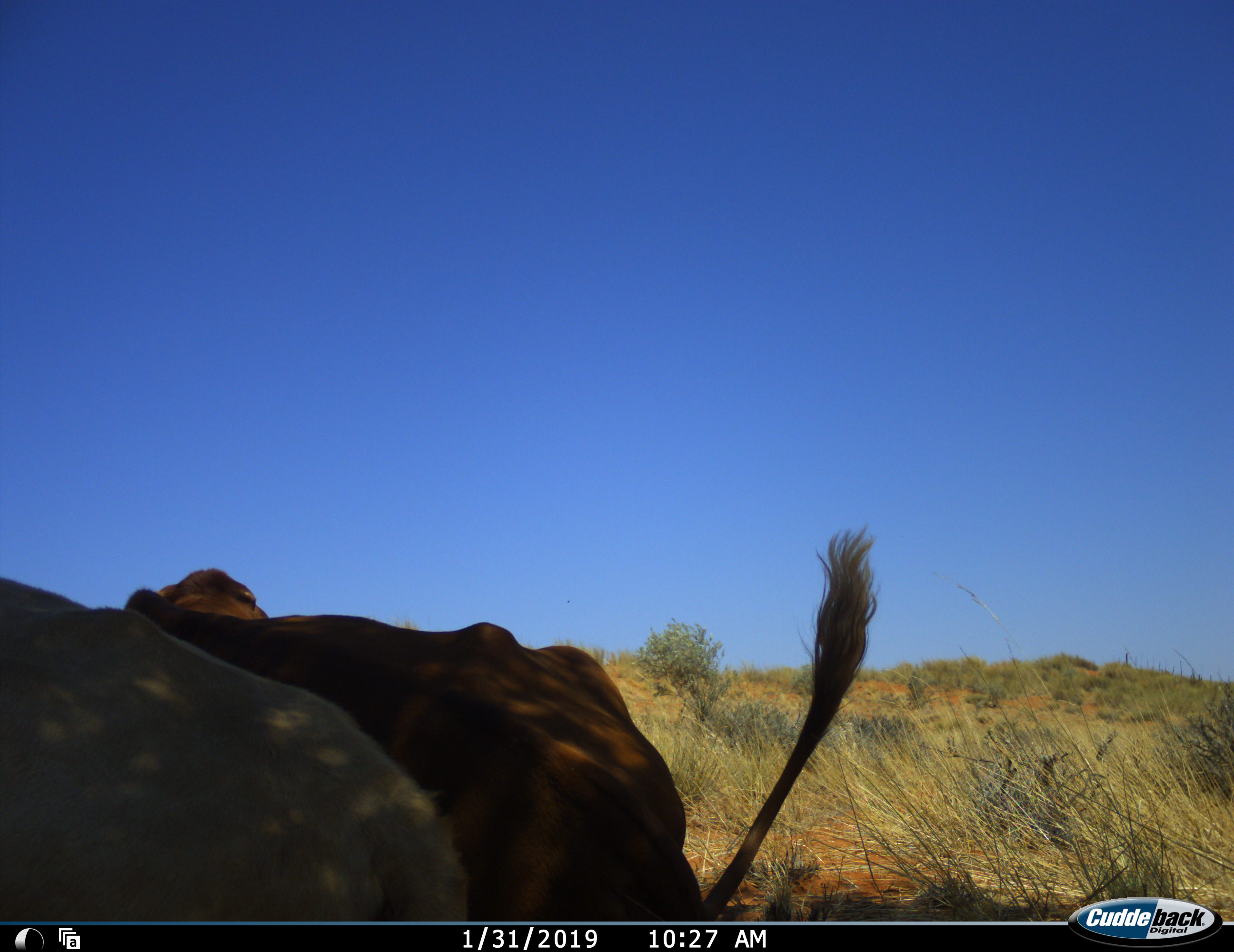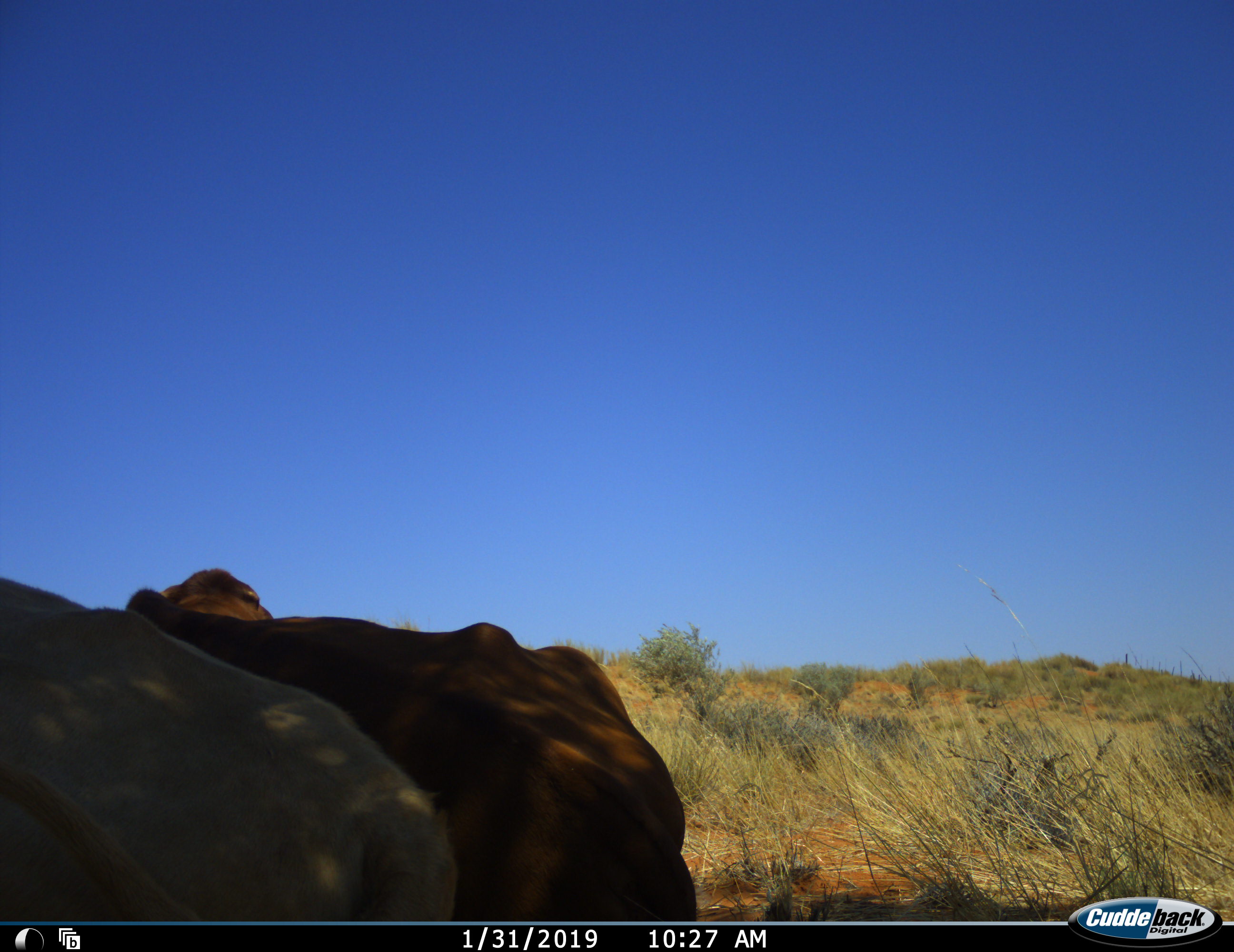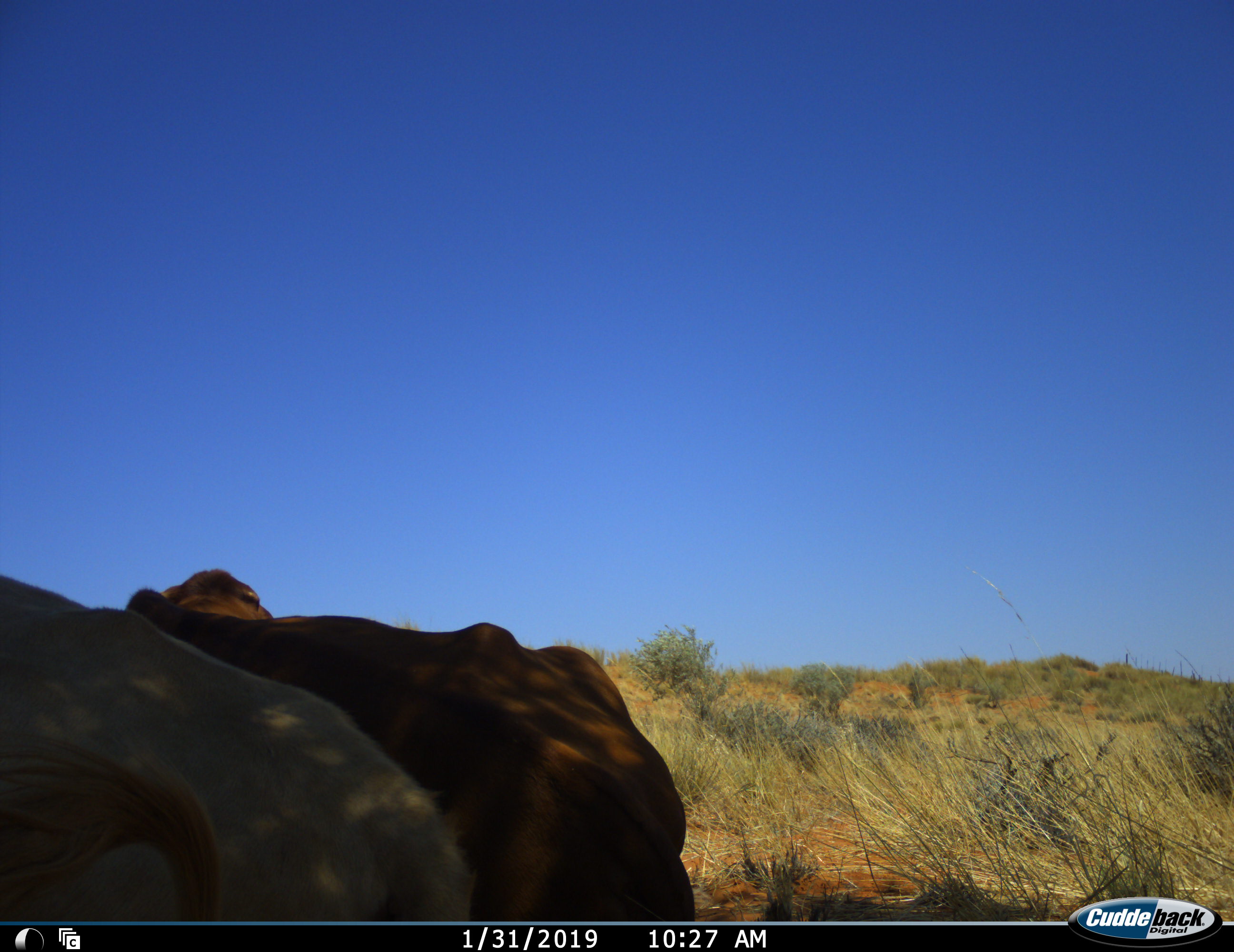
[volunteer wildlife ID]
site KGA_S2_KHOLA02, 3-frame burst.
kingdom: Animalia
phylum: Chordata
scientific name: Vertebrata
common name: domestic animal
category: domesticanimal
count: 2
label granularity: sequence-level